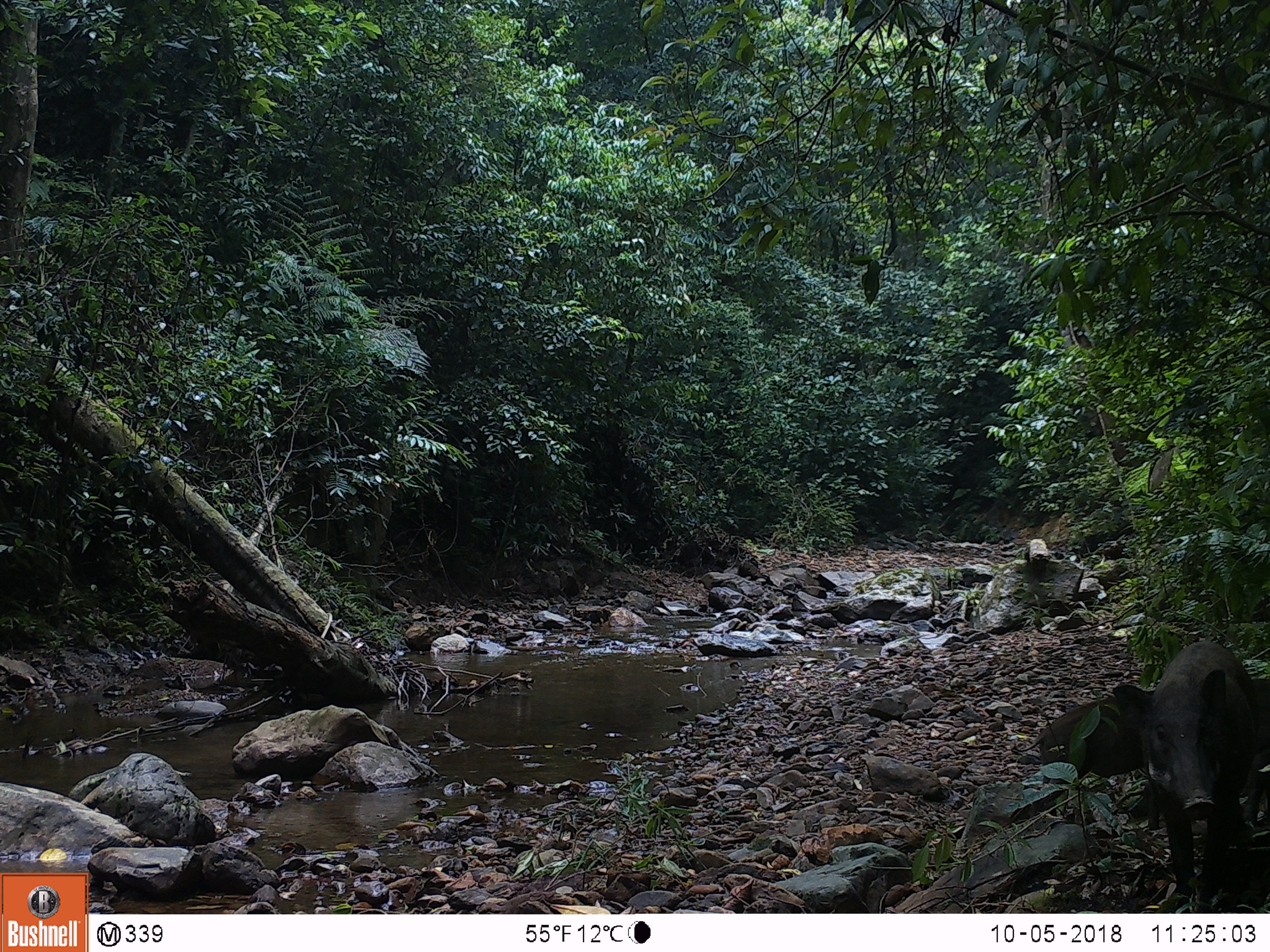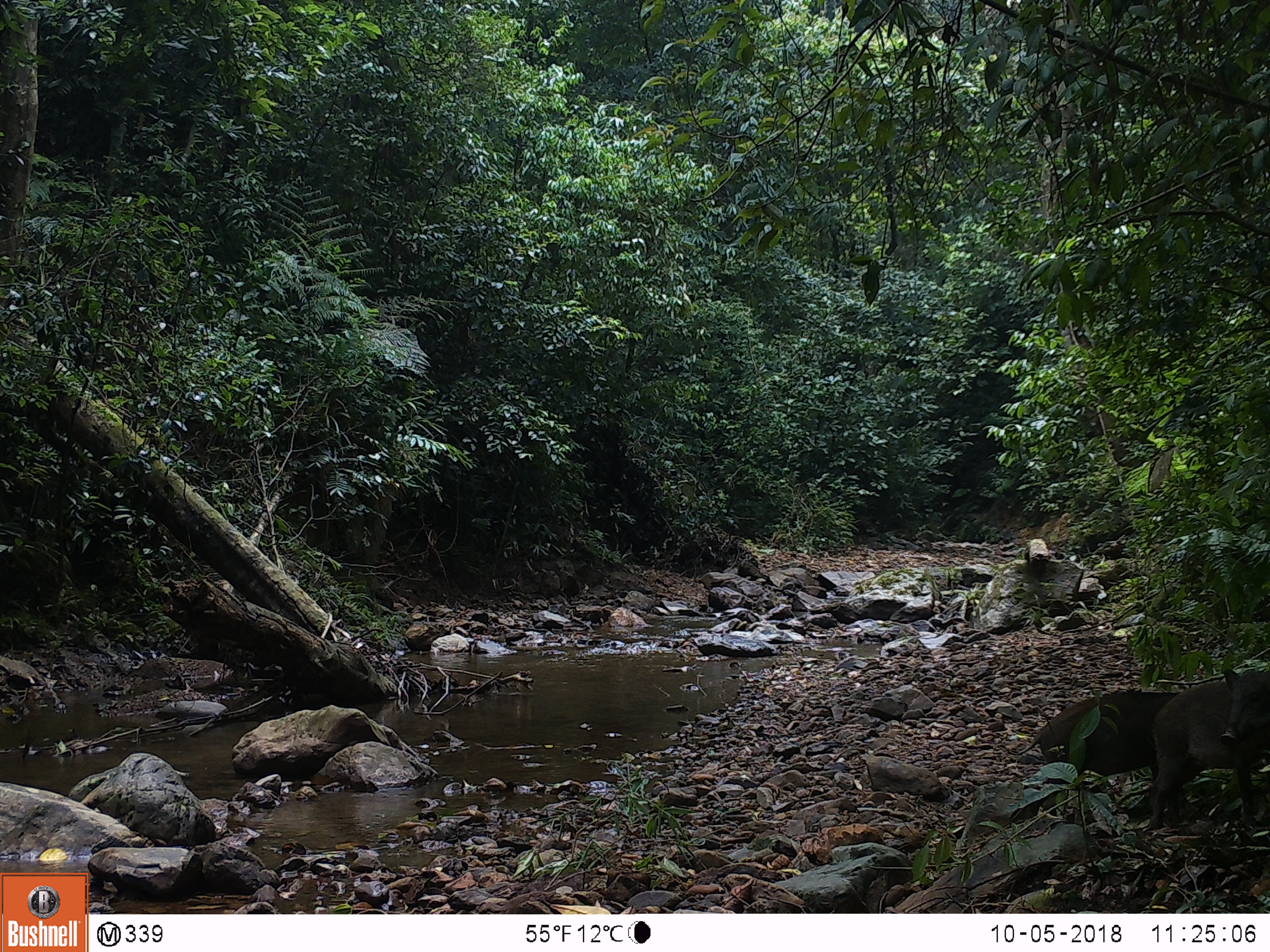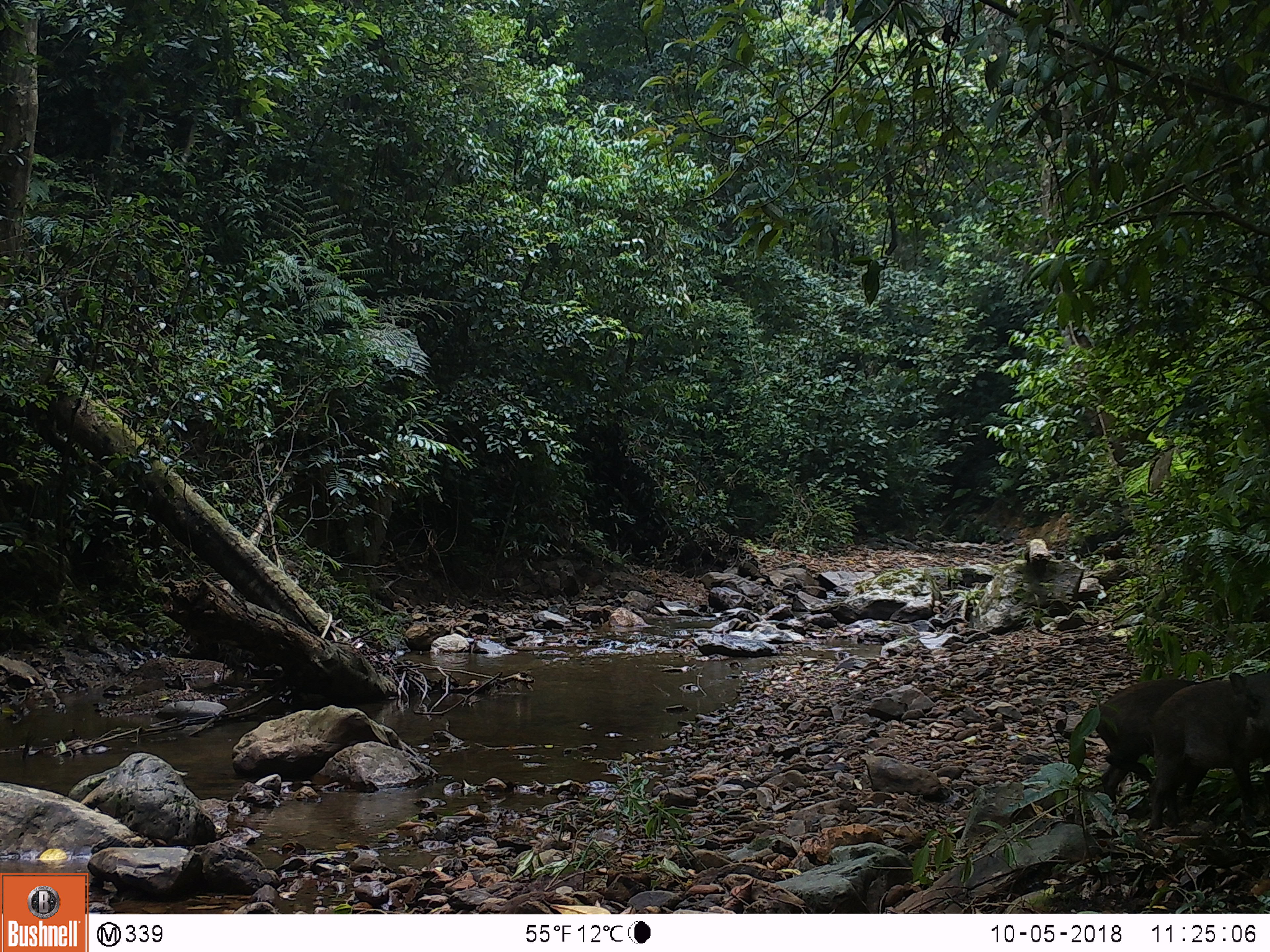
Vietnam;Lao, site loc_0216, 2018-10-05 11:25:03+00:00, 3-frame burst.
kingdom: Animalia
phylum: Chordata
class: Mammalia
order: Artiodactyla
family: Suidae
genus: Sus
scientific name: Sus scrofa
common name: eurasian wild pig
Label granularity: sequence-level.